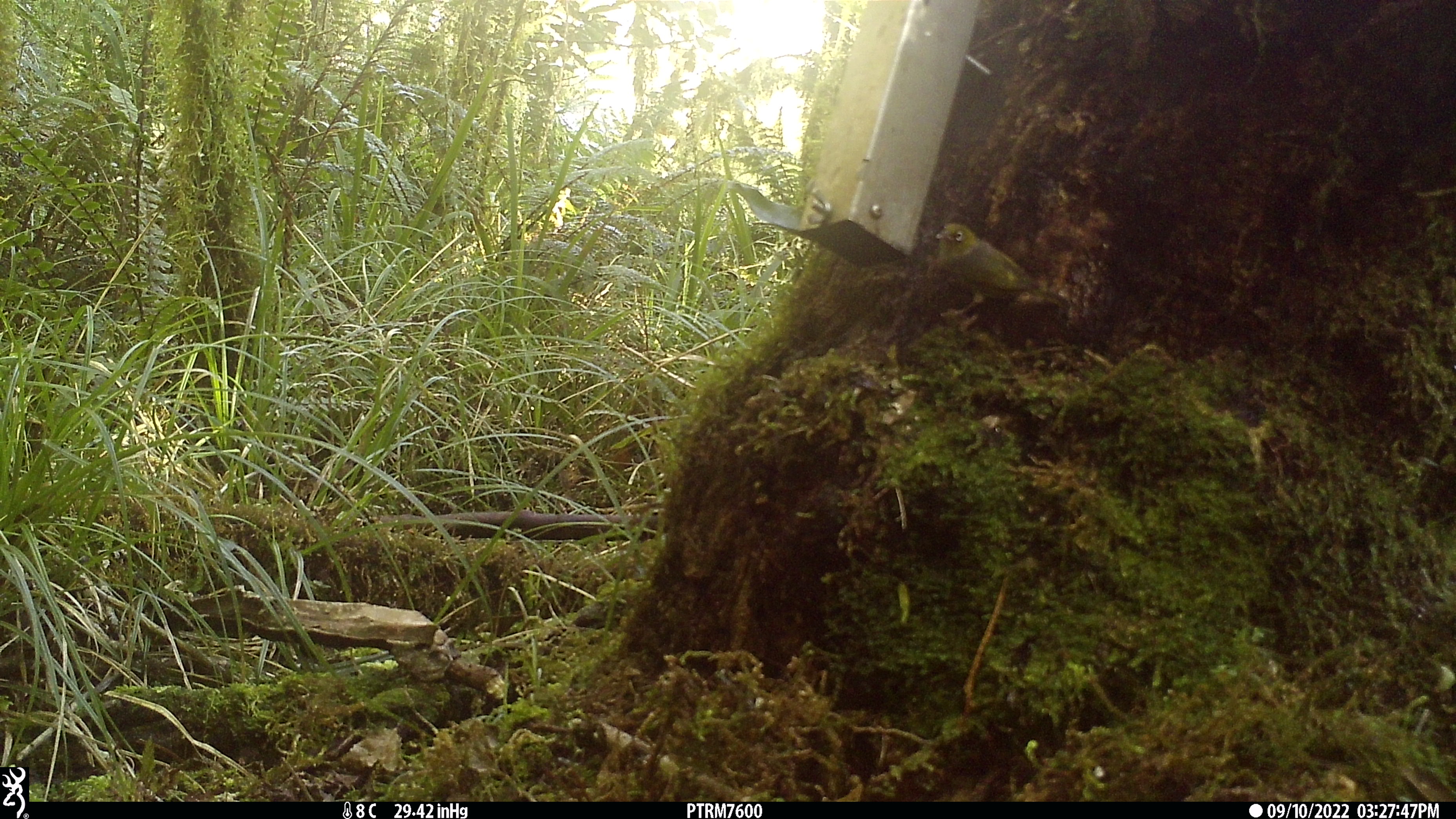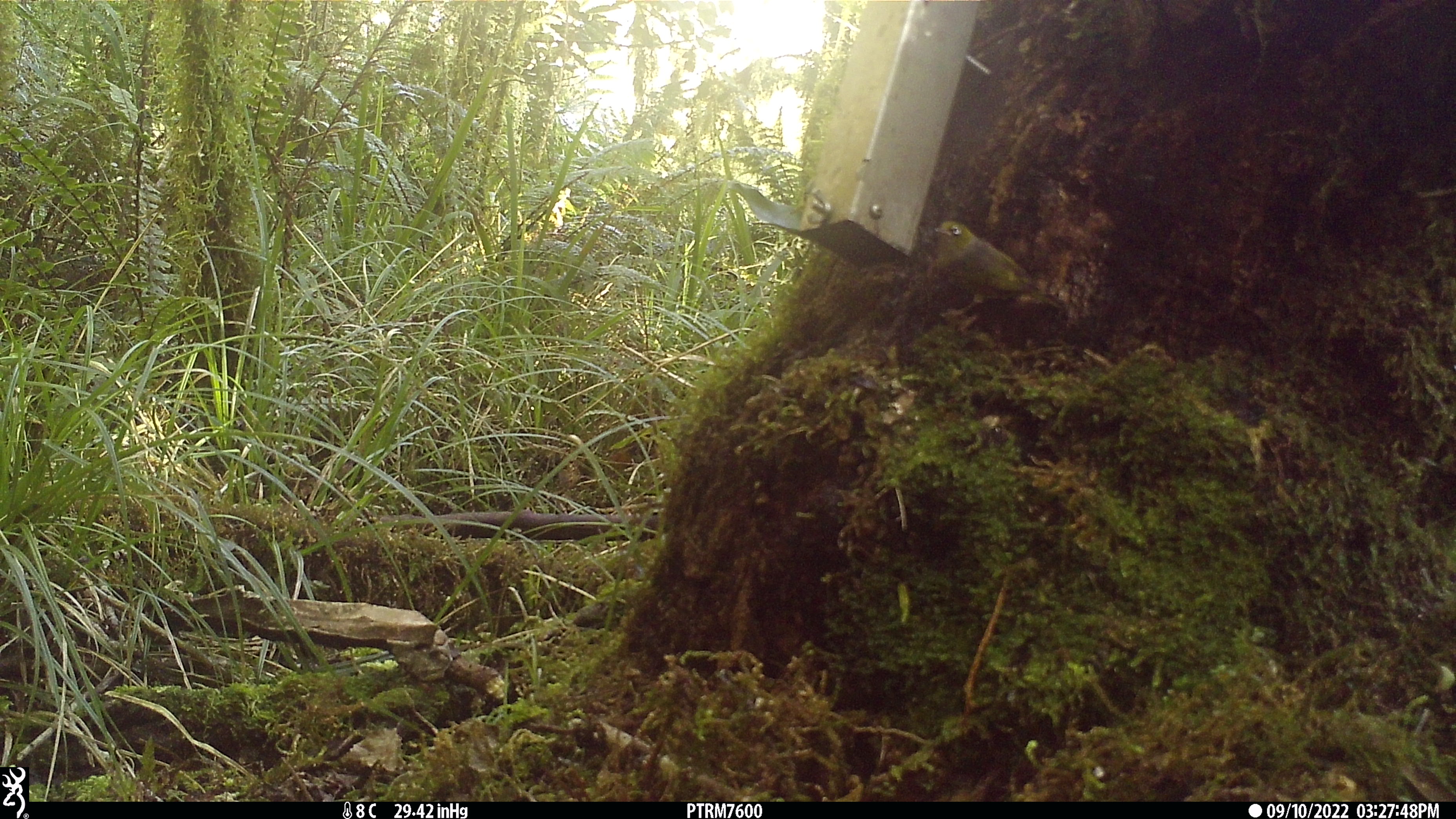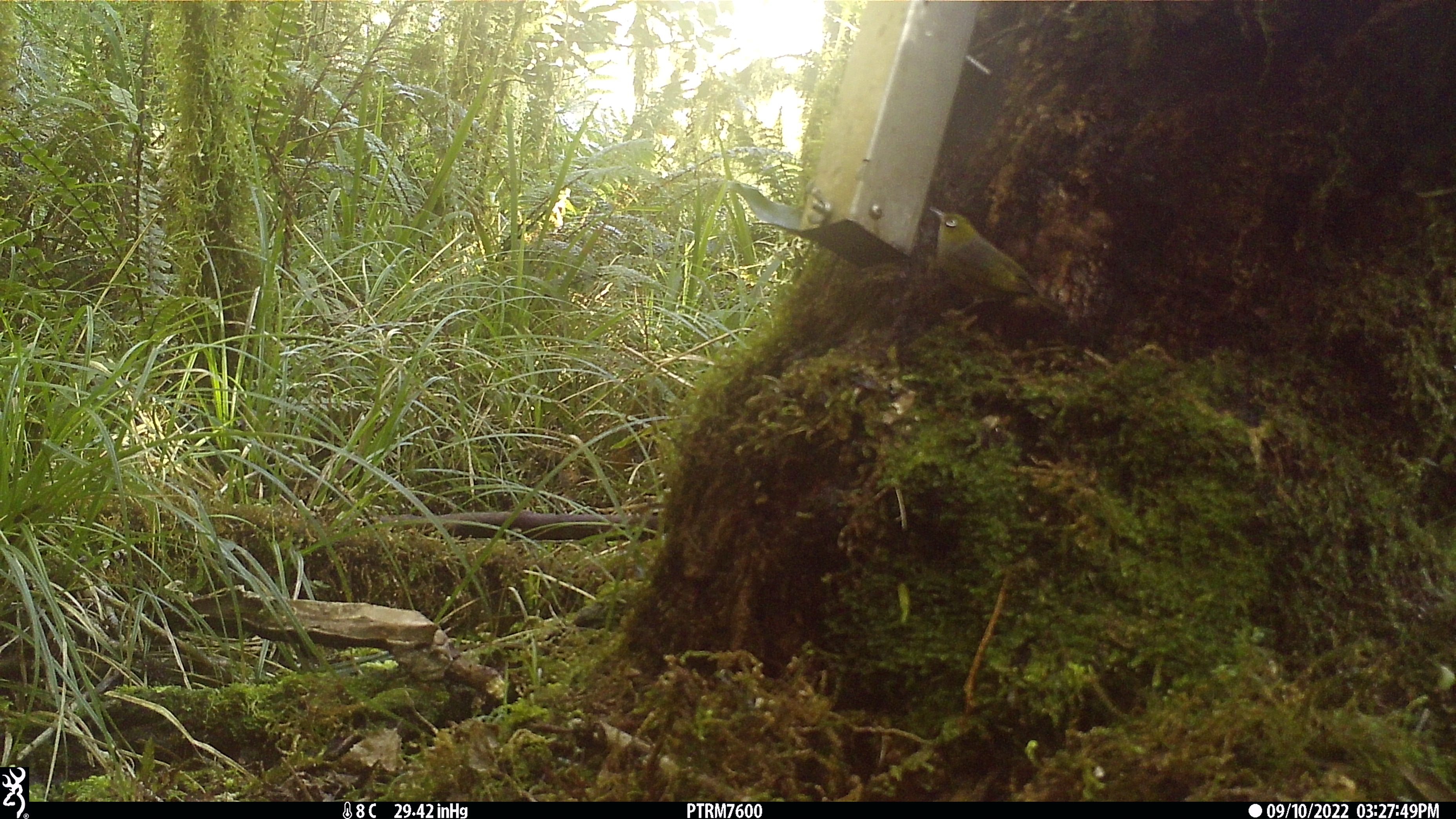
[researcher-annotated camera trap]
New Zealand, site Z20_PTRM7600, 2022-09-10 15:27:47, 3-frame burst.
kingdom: Animalia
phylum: Chordata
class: Aves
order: Passeriformes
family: Zosteropidae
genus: Zosterops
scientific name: Zosterops lateralis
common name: silvereye